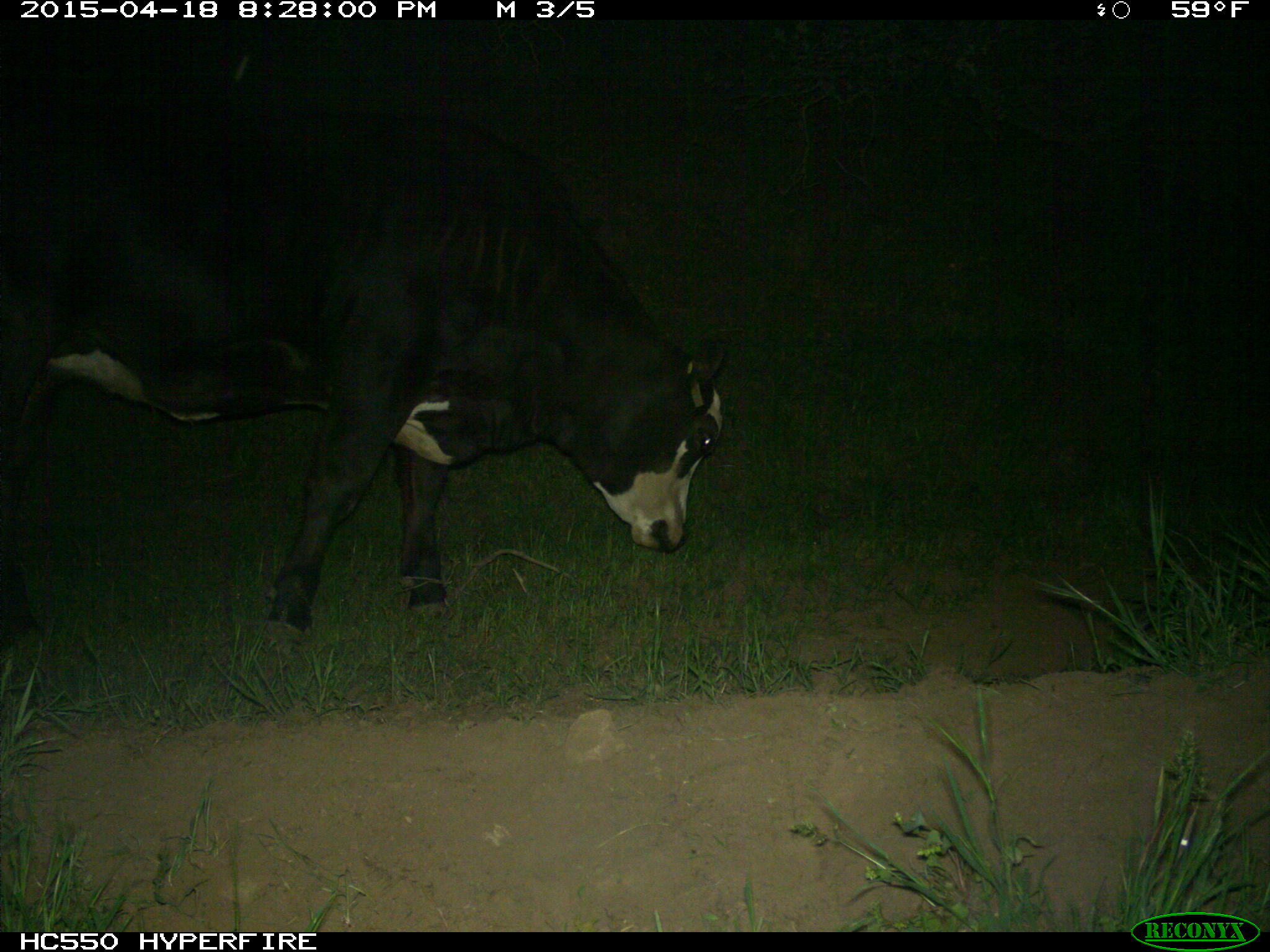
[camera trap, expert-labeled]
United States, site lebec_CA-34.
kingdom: Animalia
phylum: Chordata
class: Mammalia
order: Artiodactyla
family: Bovidae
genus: Bos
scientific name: Bos taurus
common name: domestic cow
Bos taurus (domestic cow).